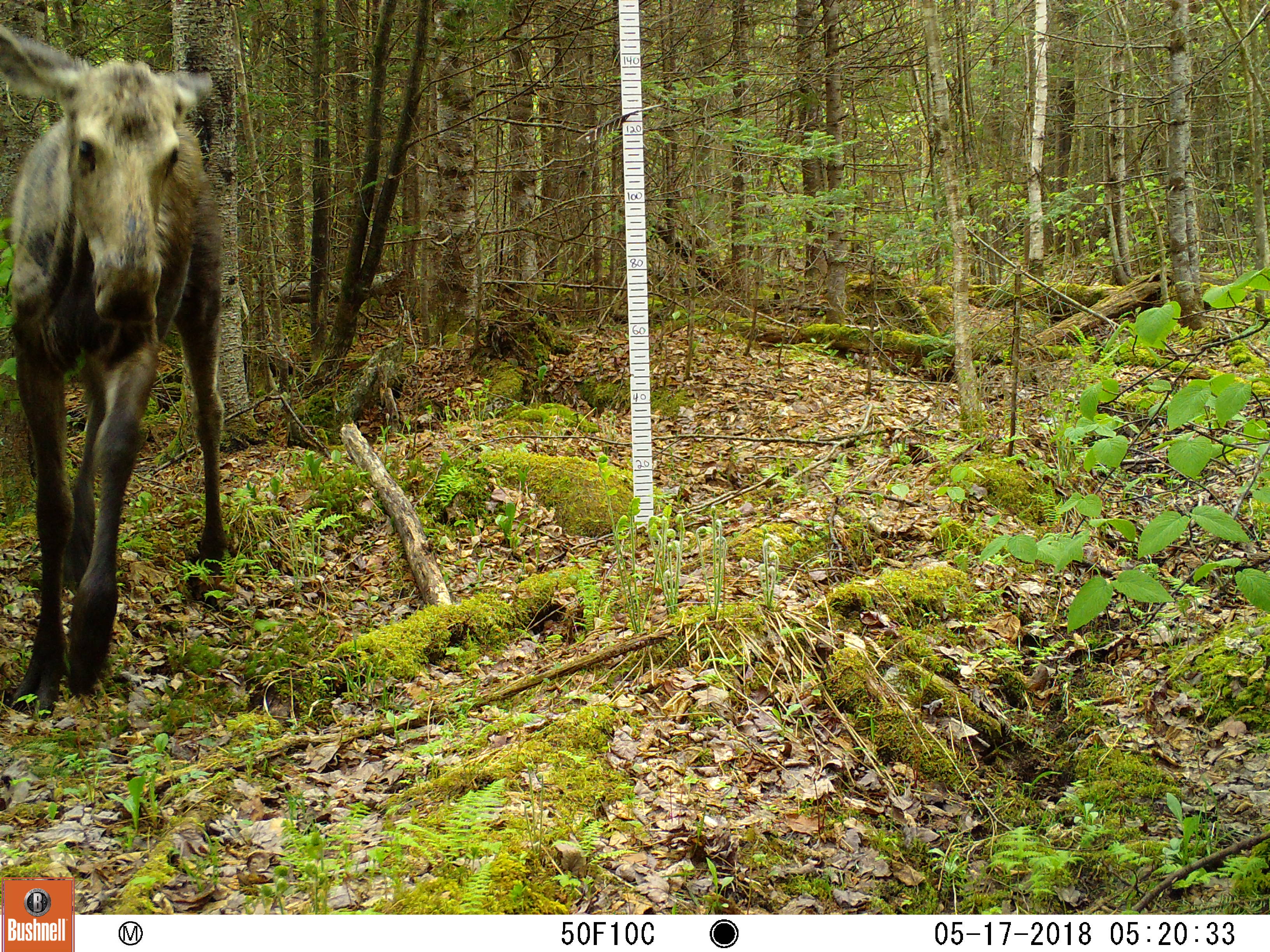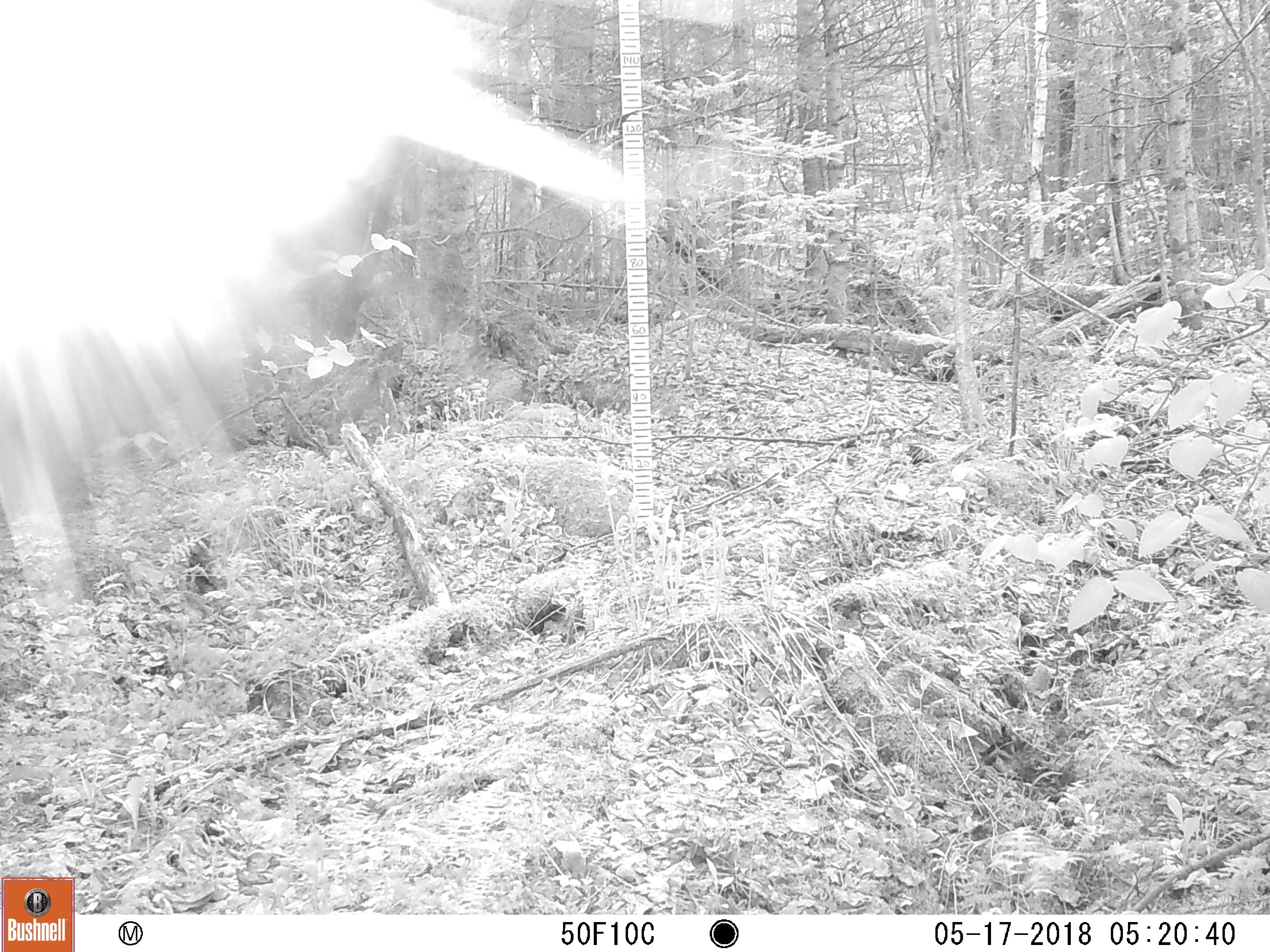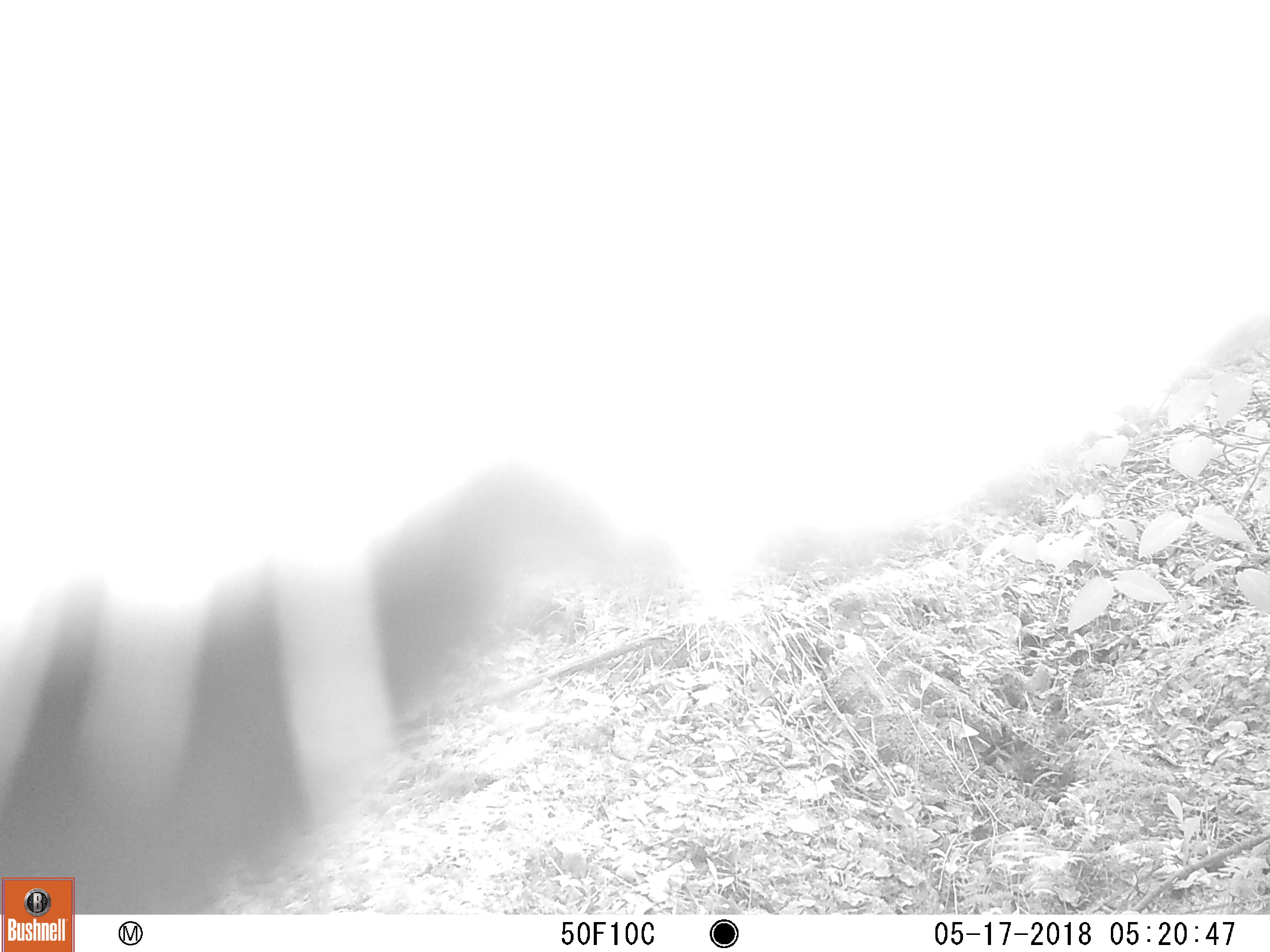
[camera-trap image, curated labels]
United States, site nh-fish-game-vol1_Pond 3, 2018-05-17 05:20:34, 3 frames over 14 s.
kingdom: Animalia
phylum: Chordata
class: Mammalia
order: Artiodactyla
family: Cervidae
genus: Alces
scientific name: Alces alces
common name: moose